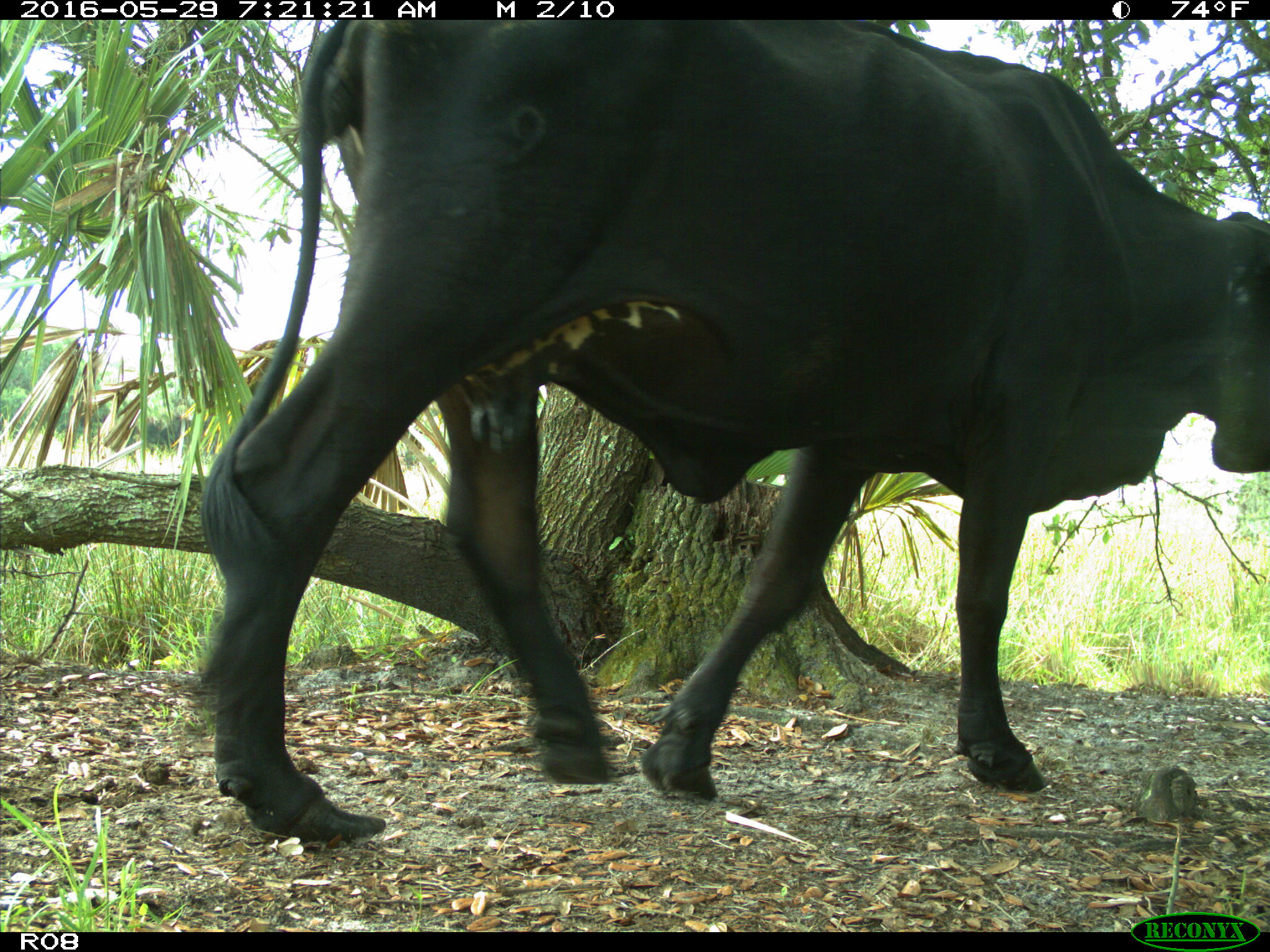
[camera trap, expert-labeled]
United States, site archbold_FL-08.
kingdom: Animalia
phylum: Chordata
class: Mammalia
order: Artiodactyla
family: Bovidae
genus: Bos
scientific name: Bos taurus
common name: domestic cow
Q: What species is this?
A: Bos taurus (domestic cow).